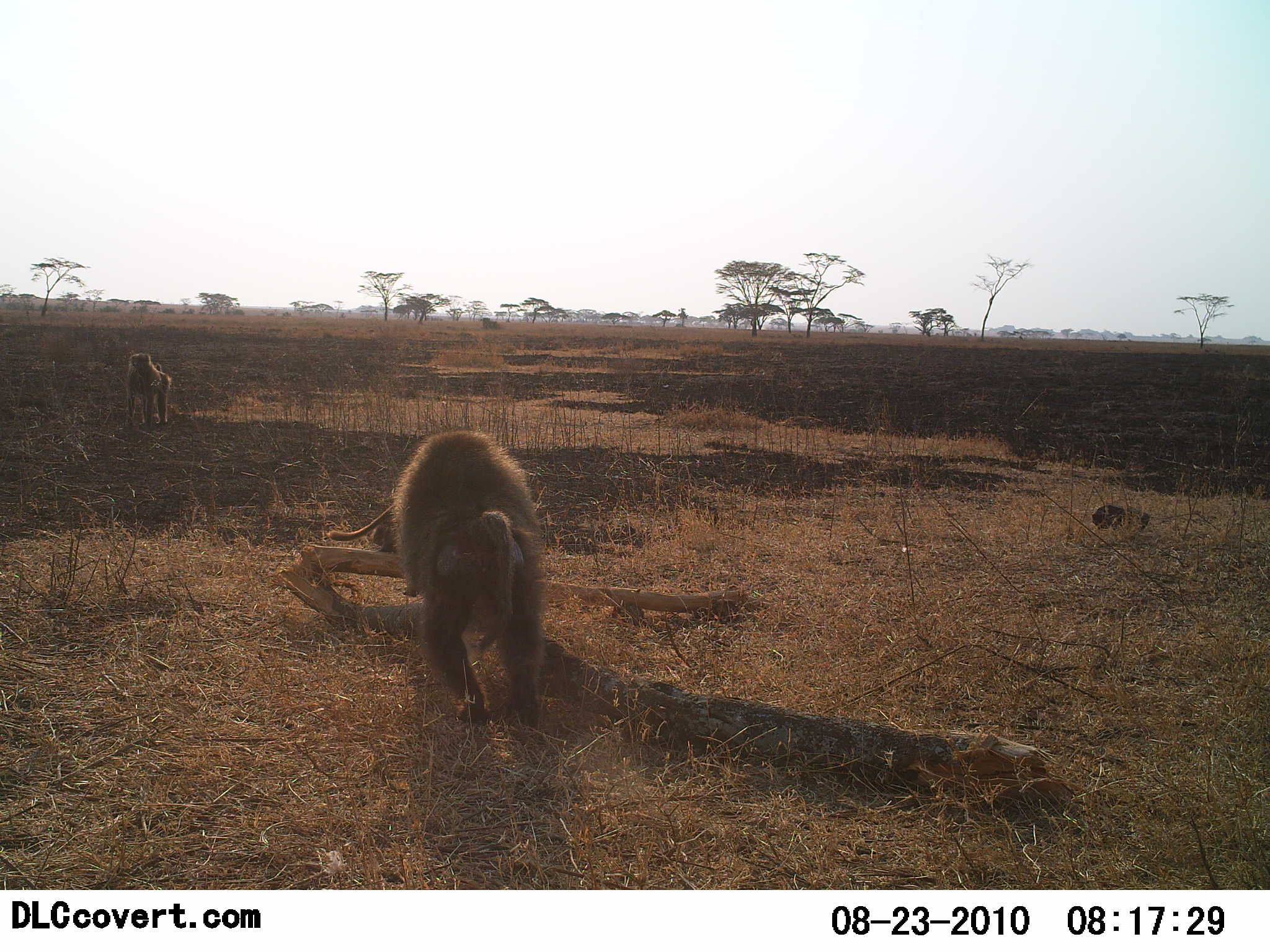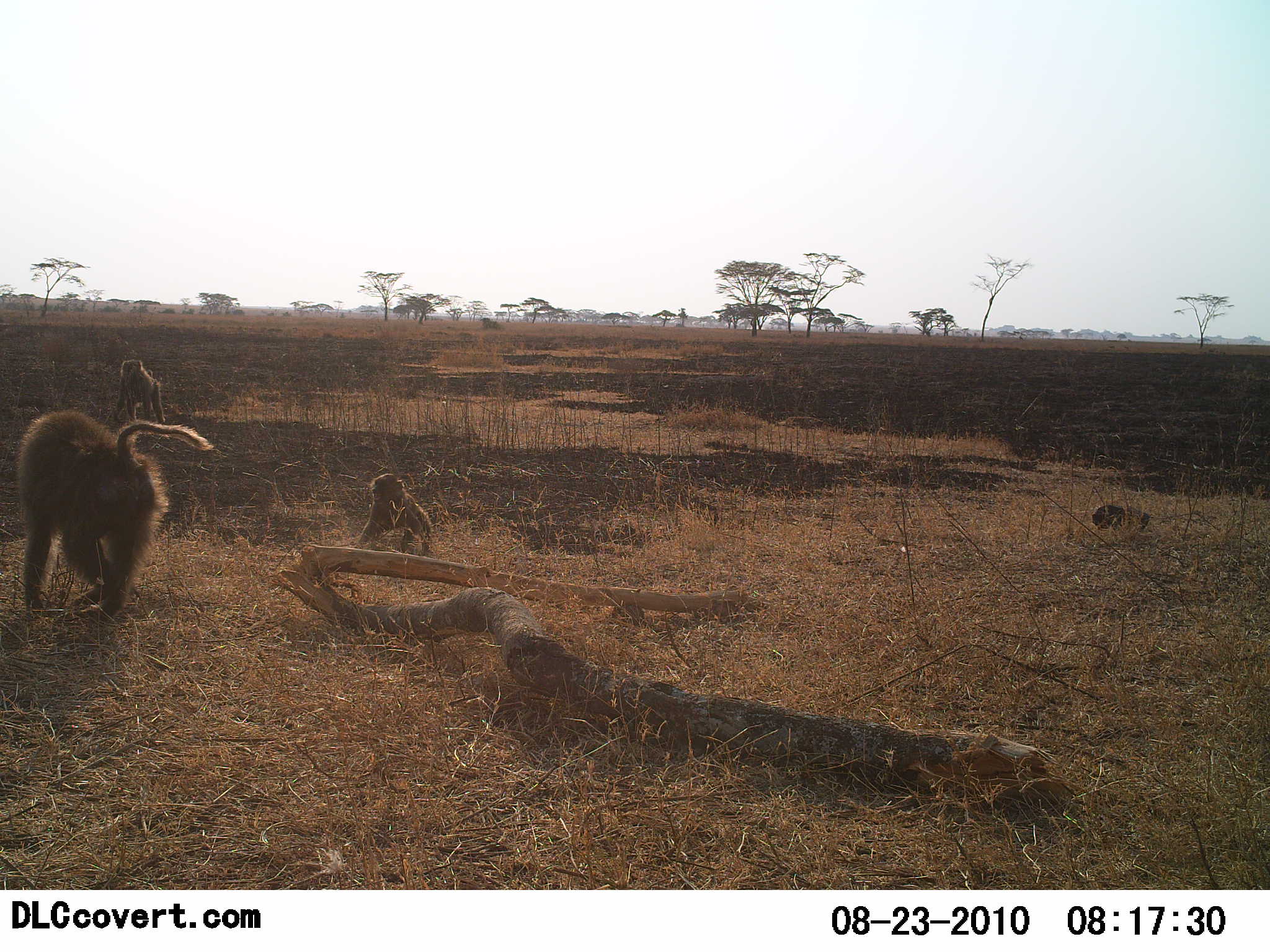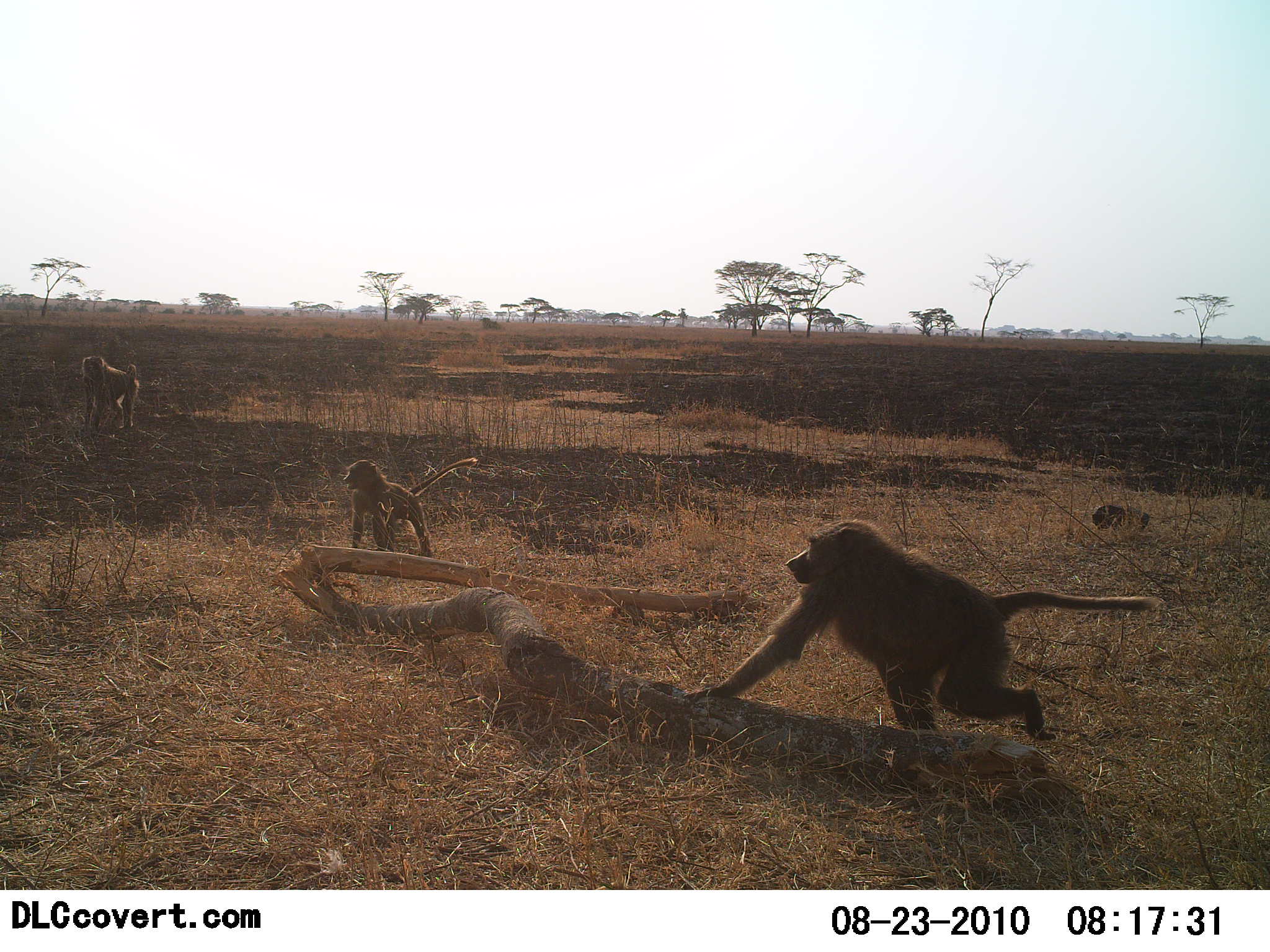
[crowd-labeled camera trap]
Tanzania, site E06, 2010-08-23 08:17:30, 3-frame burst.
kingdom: Animalia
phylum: Chordata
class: Mammalia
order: Primates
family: Cercopithecidae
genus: Papio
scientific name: Papio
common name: baboon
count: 3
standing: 13%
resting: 7%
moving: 100%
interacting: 7%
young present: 53%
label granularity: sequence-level